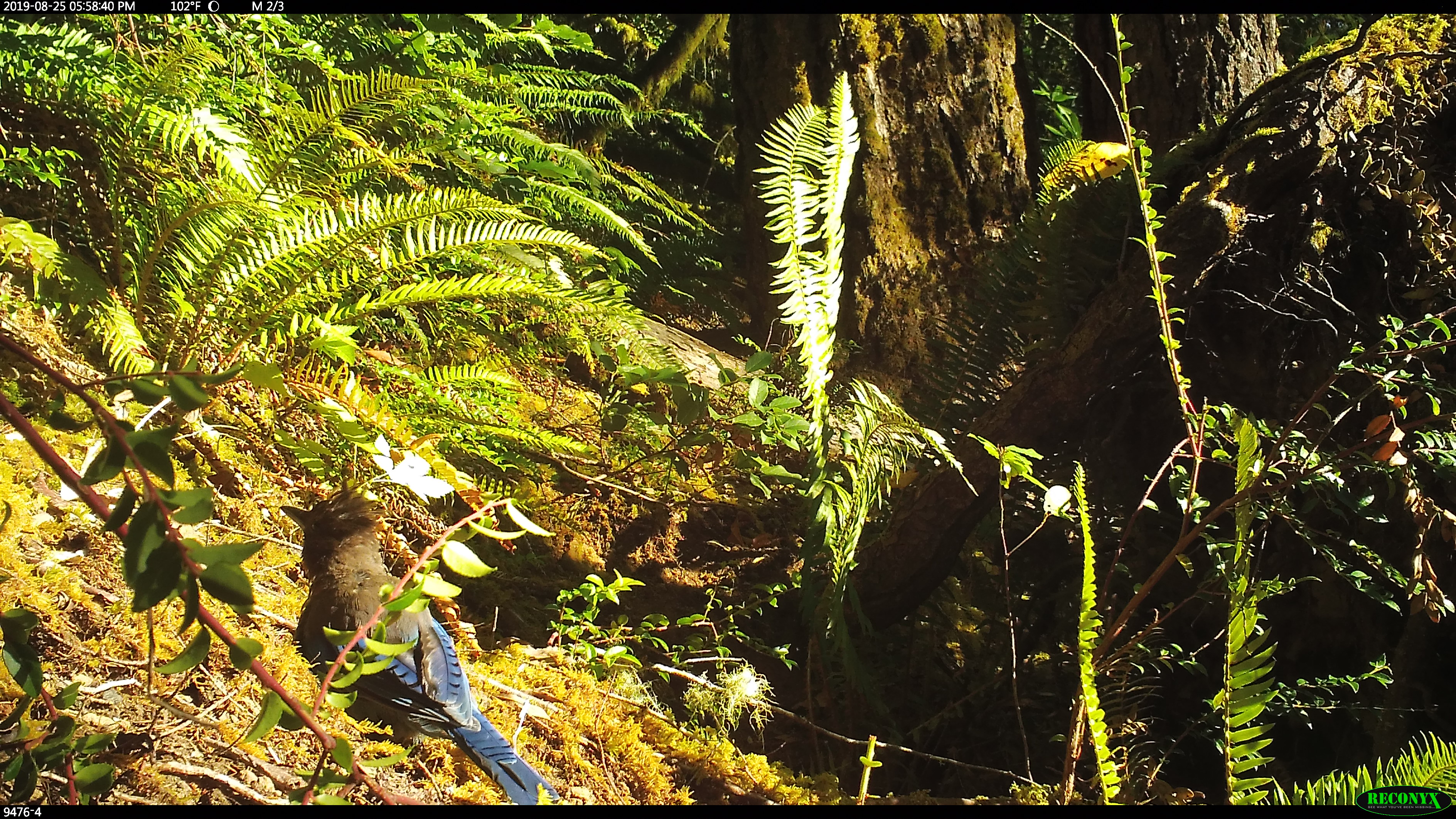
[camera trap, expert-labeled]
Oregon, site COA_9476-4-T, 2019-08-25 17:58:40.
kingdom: Animalia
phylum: Chordata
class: Aves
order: Passeriformes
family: Corvidae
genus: Cyanocitta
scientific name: Cyanocitta stelleri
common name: steller's jay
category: stellers jay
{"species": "stellers jay (steller's jay) (Cyanocitta stelleri)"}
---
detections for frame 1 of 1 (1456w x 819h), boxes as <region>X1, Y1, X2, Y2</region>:
stellers jay: <region>277, 487, 554, 803</region>